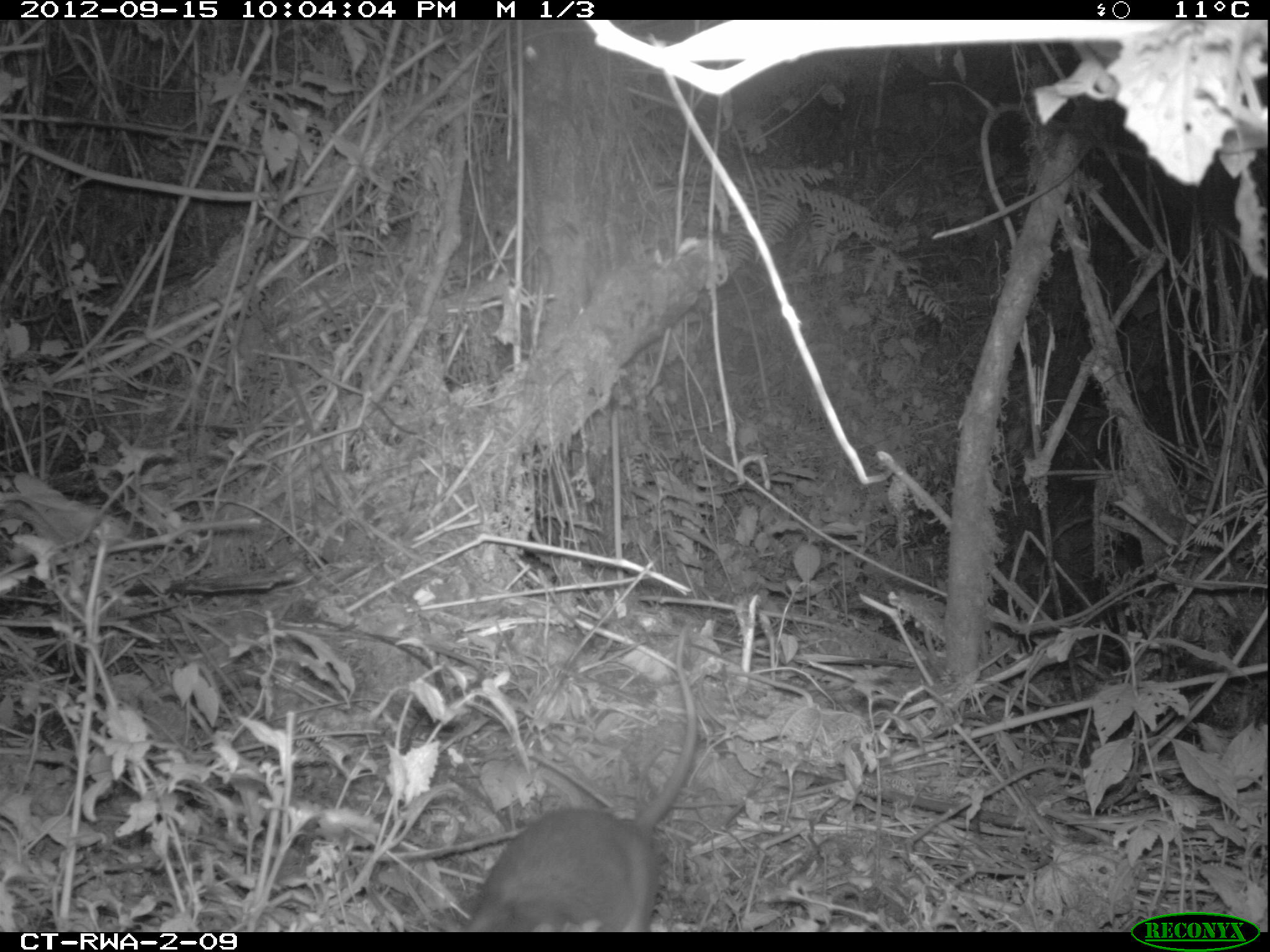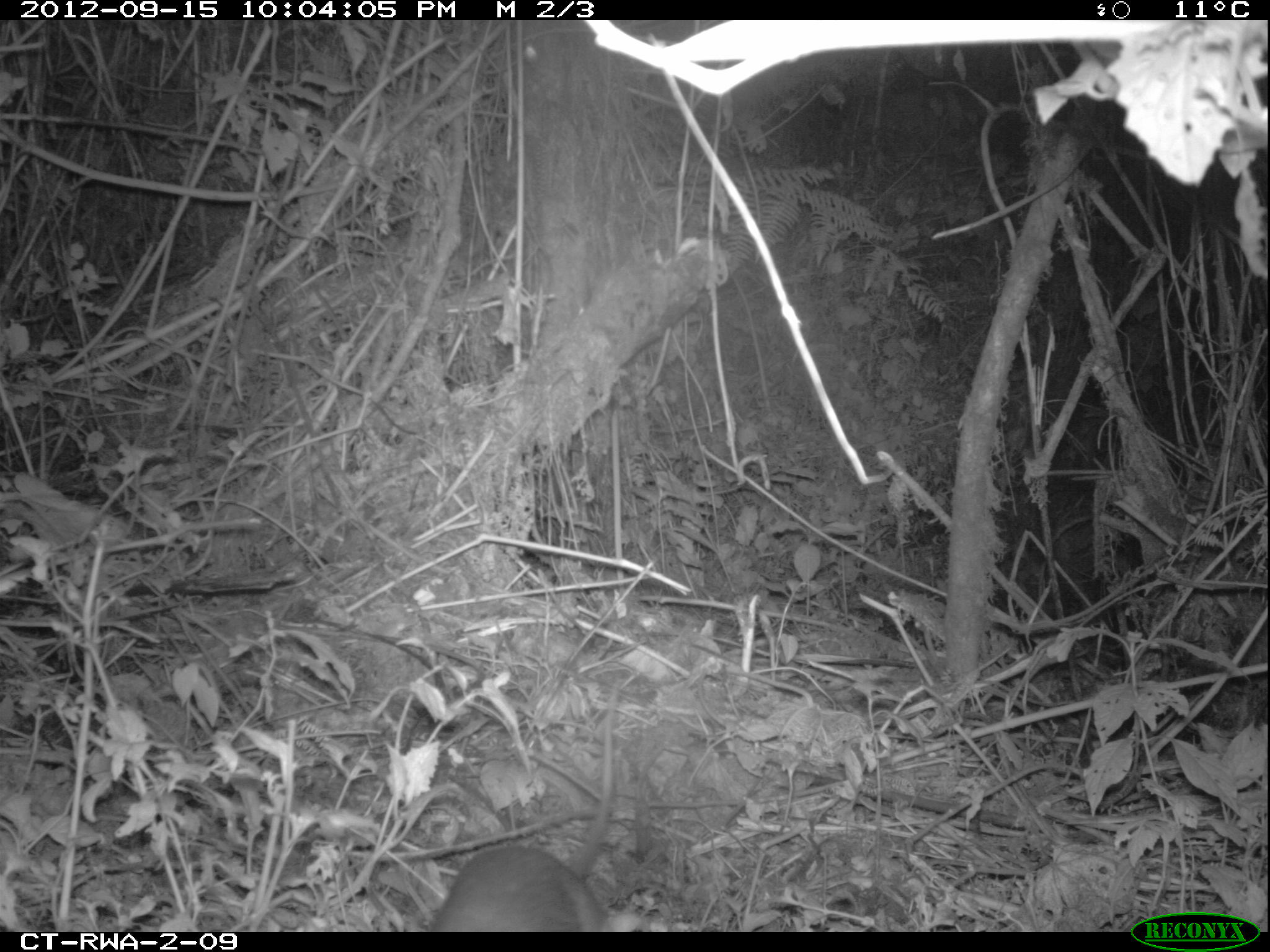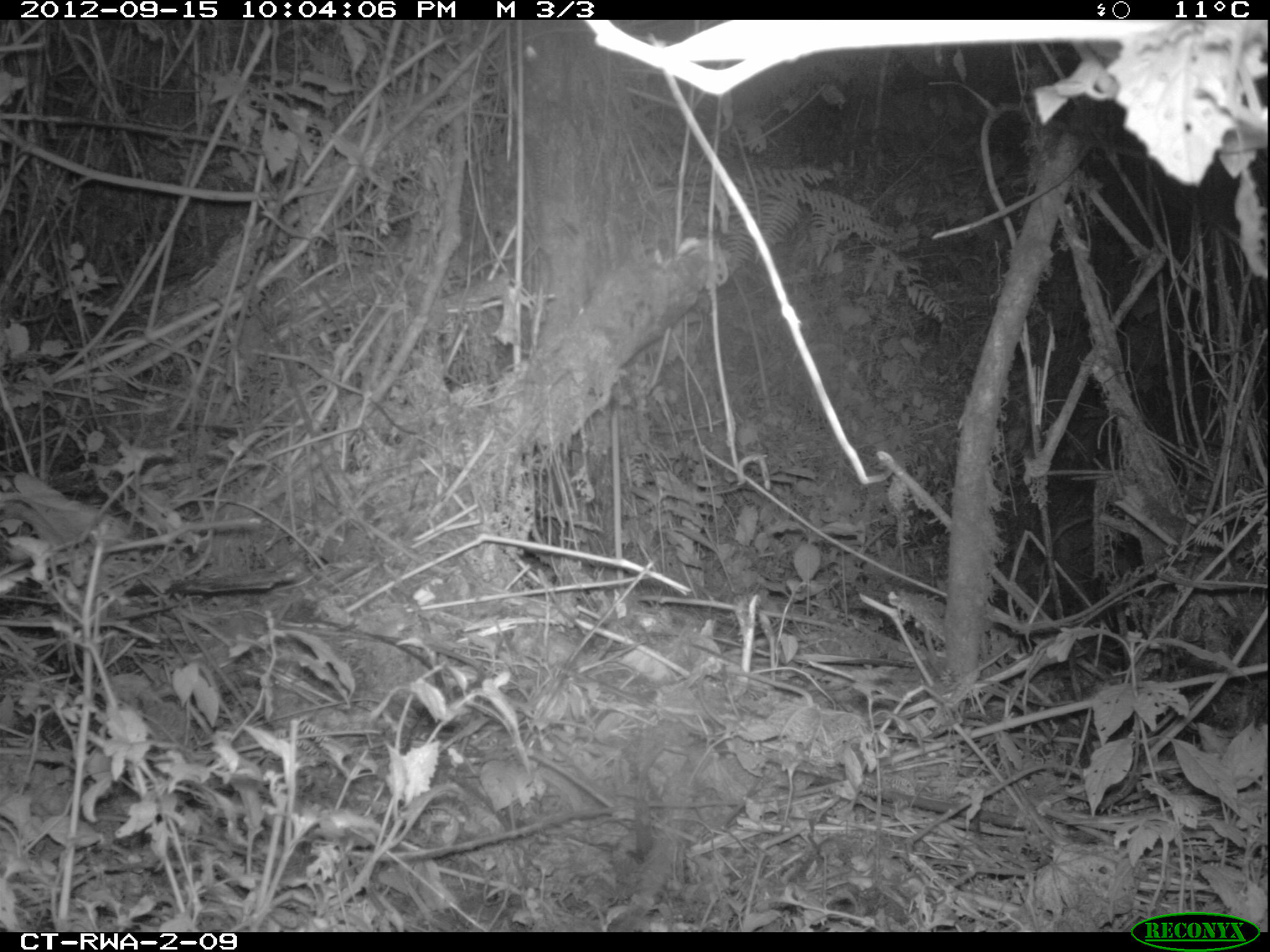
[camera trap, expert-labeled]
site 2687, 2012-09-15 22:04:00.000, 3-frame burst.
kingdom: Animalia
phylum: Chordata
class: Mammalia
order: Rodentia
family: Nesomyidae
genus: Cricetomys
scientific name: Cricetomys gambianus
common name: african giant pouched rat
Cricetomys gambianus (african giant pouched rat), count 1.